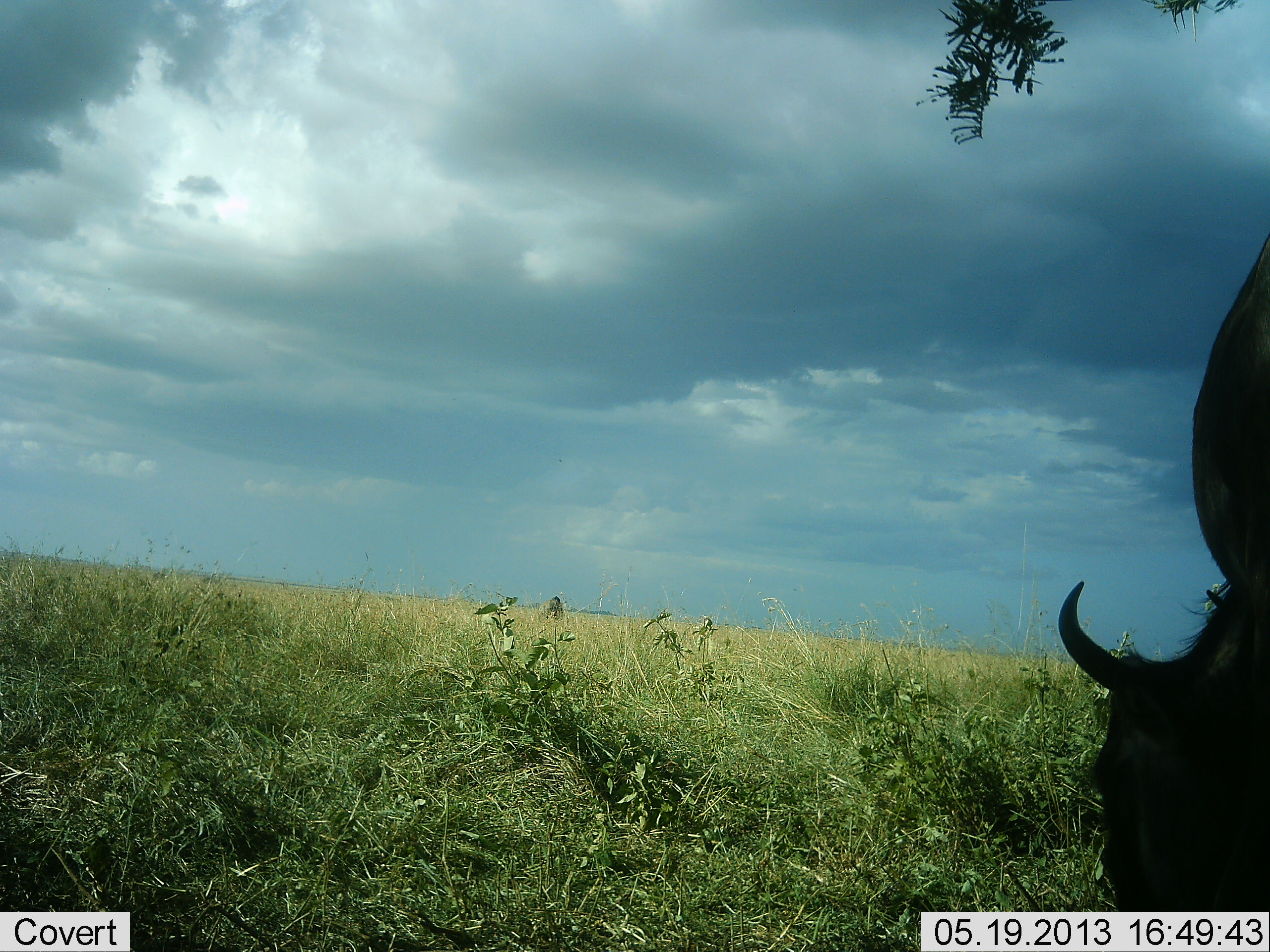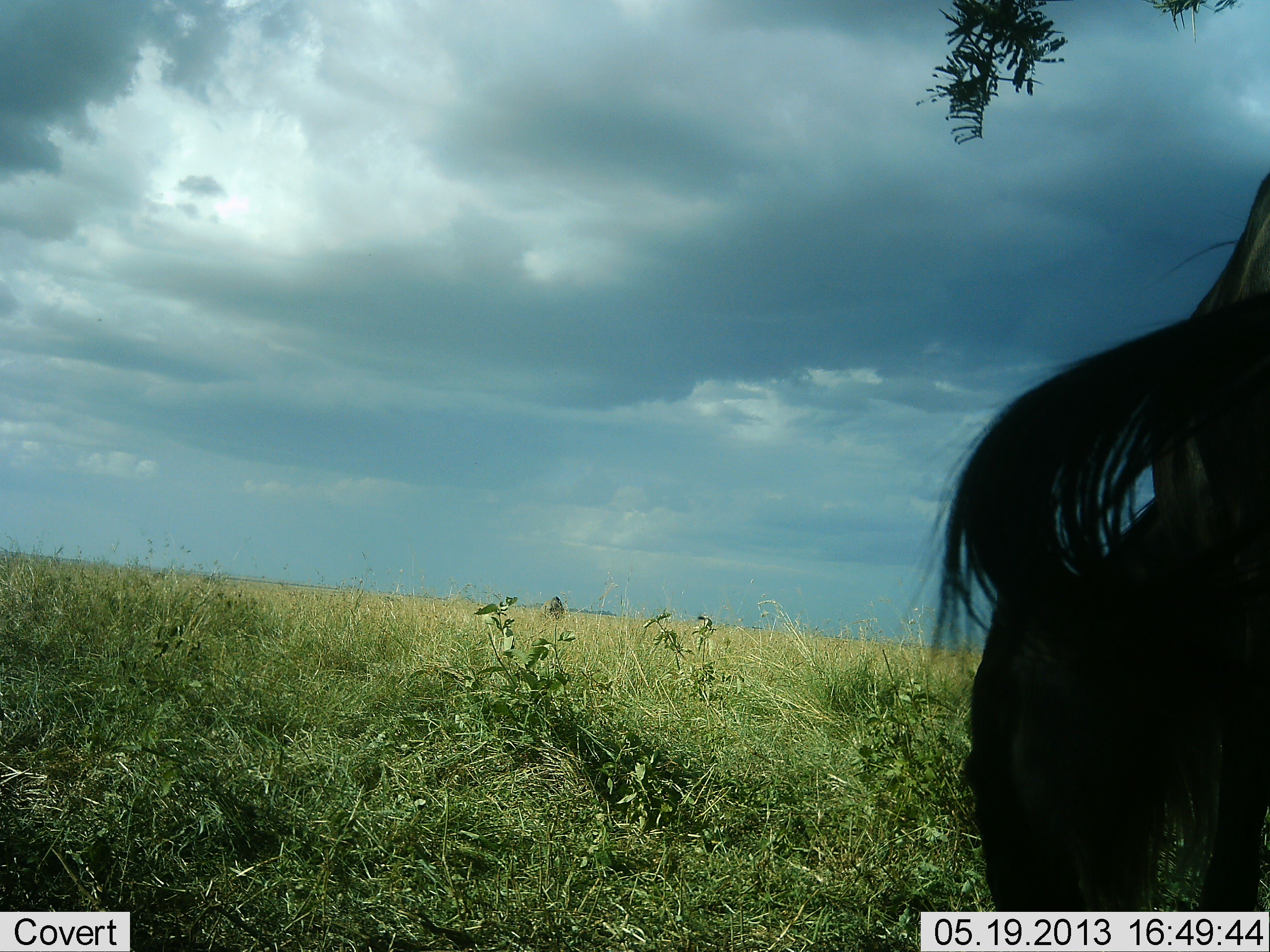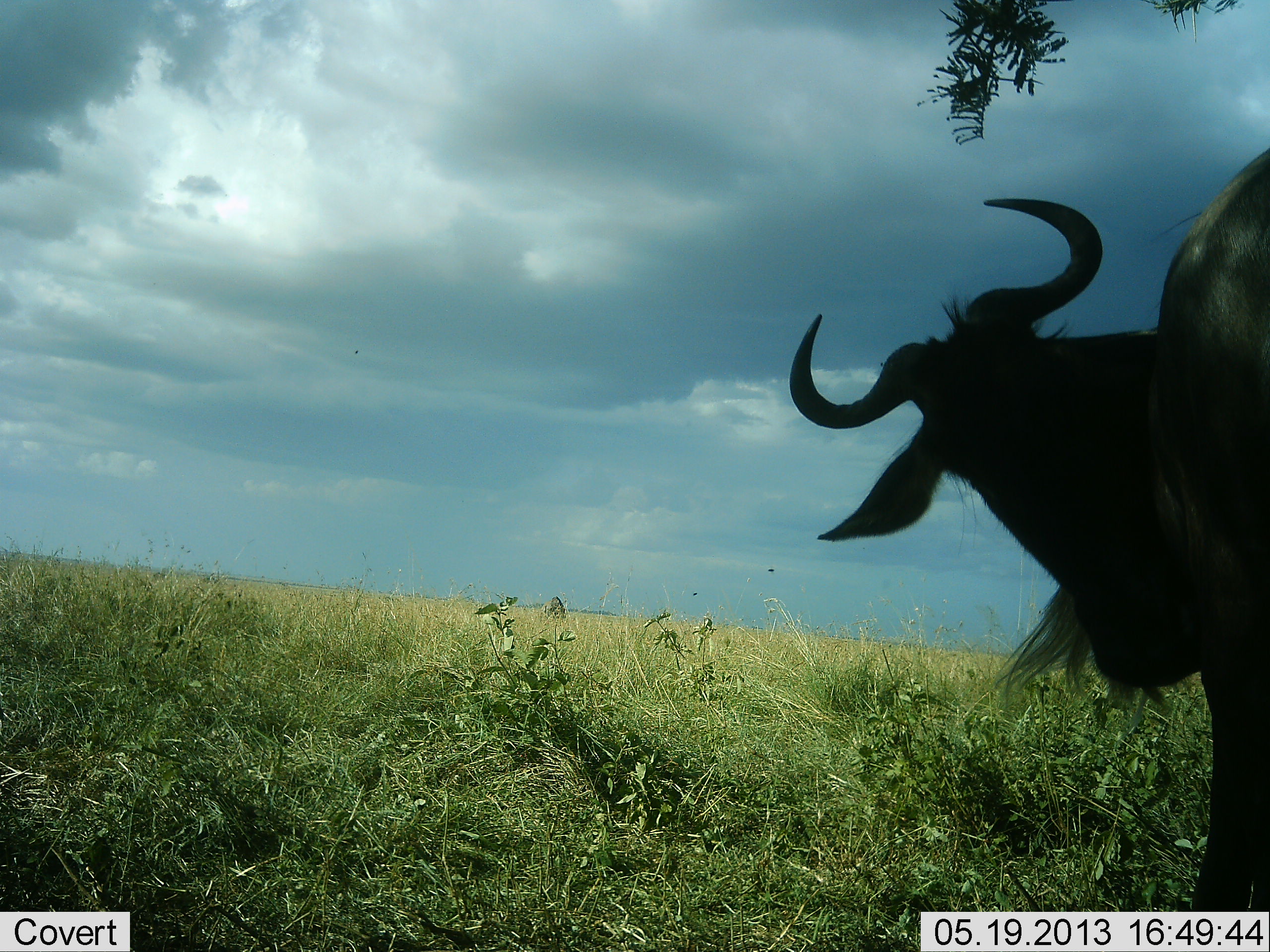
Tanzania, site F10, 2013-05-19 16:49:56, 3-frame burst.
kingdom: Animalia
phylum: Chordata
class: Mammalia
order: Artiodactyla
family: Bovidae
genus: Connochaetes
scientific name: Connochaetes taurinus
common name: blue wildebeest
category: wildebeest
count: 1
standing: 56%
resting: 0%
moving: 6%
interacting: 6%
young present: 0%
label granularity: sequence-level